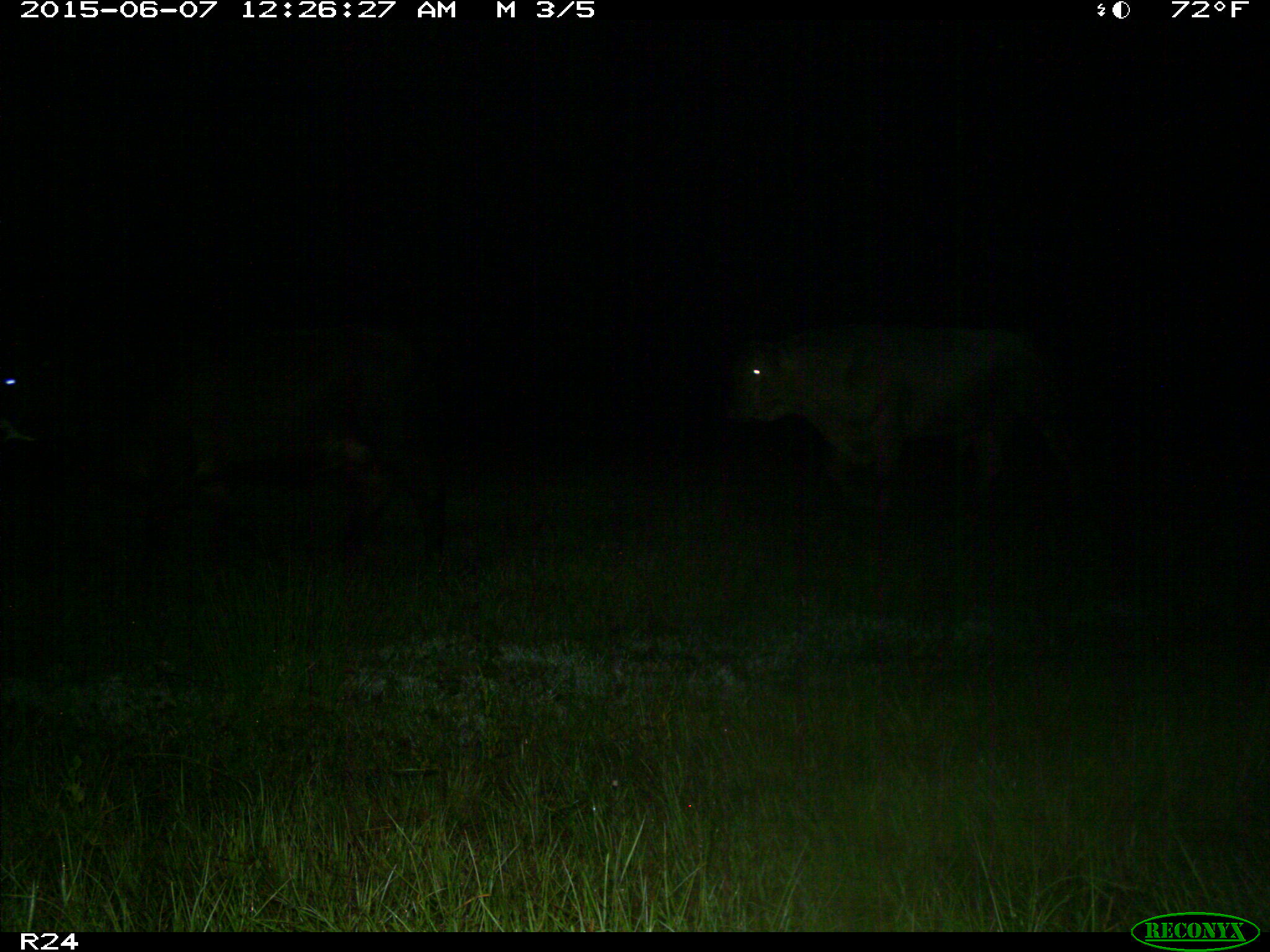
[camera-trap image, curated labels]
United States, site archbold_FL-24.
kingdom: Animalia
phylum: Chordata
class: Mammalia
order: Artiodactyla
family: Bovidae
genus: Bos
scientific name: Bos taurus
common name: domestic cow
Bos taurus (domestic cow).